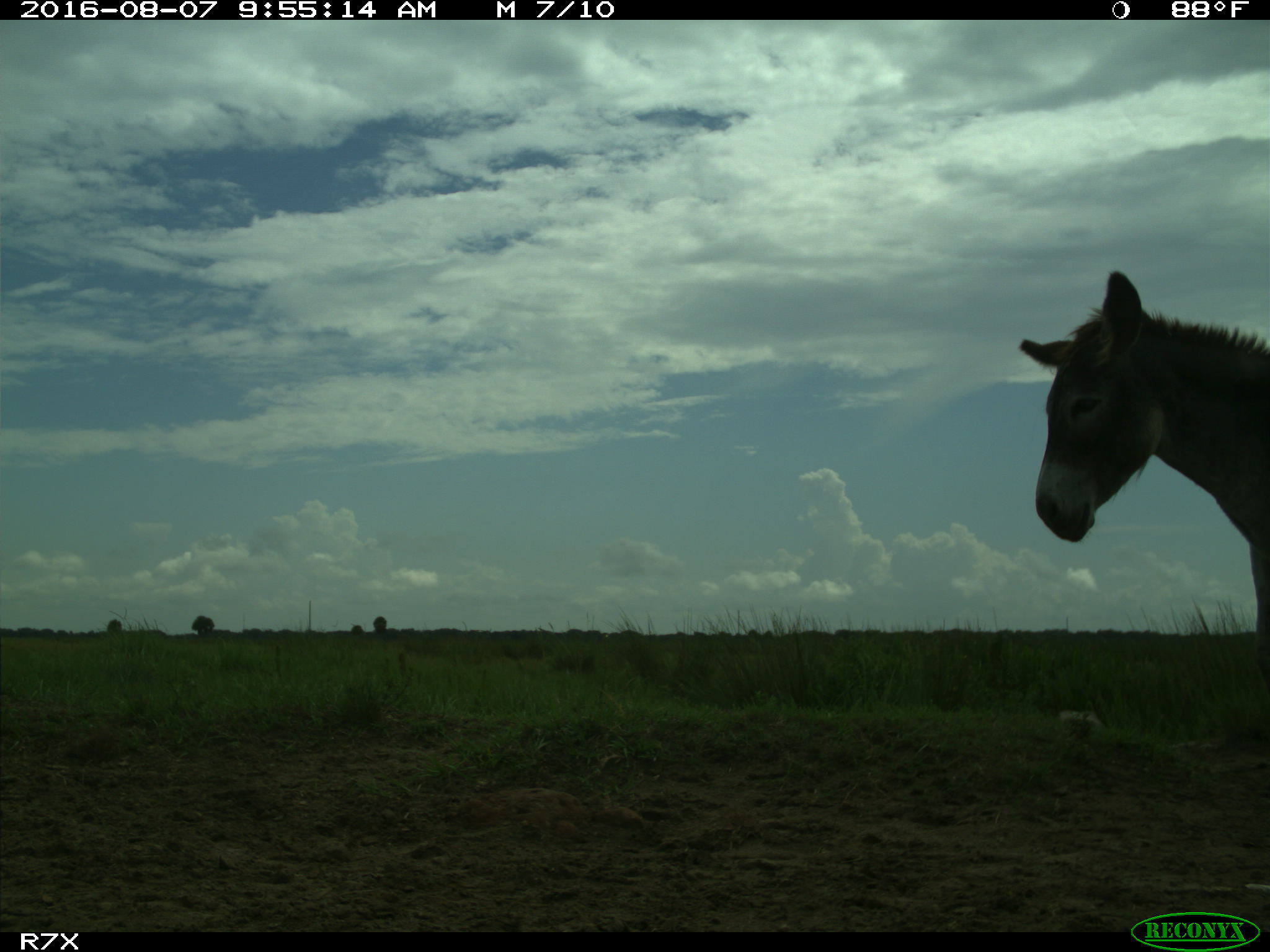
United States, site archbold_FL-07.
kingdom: Animalia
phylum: Chordata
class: Mammalia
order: Perissodactyla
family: Equidae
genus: Equus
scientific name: Equus africanus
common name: african wild ass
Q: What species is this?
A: Equus africanus (african wild ass).